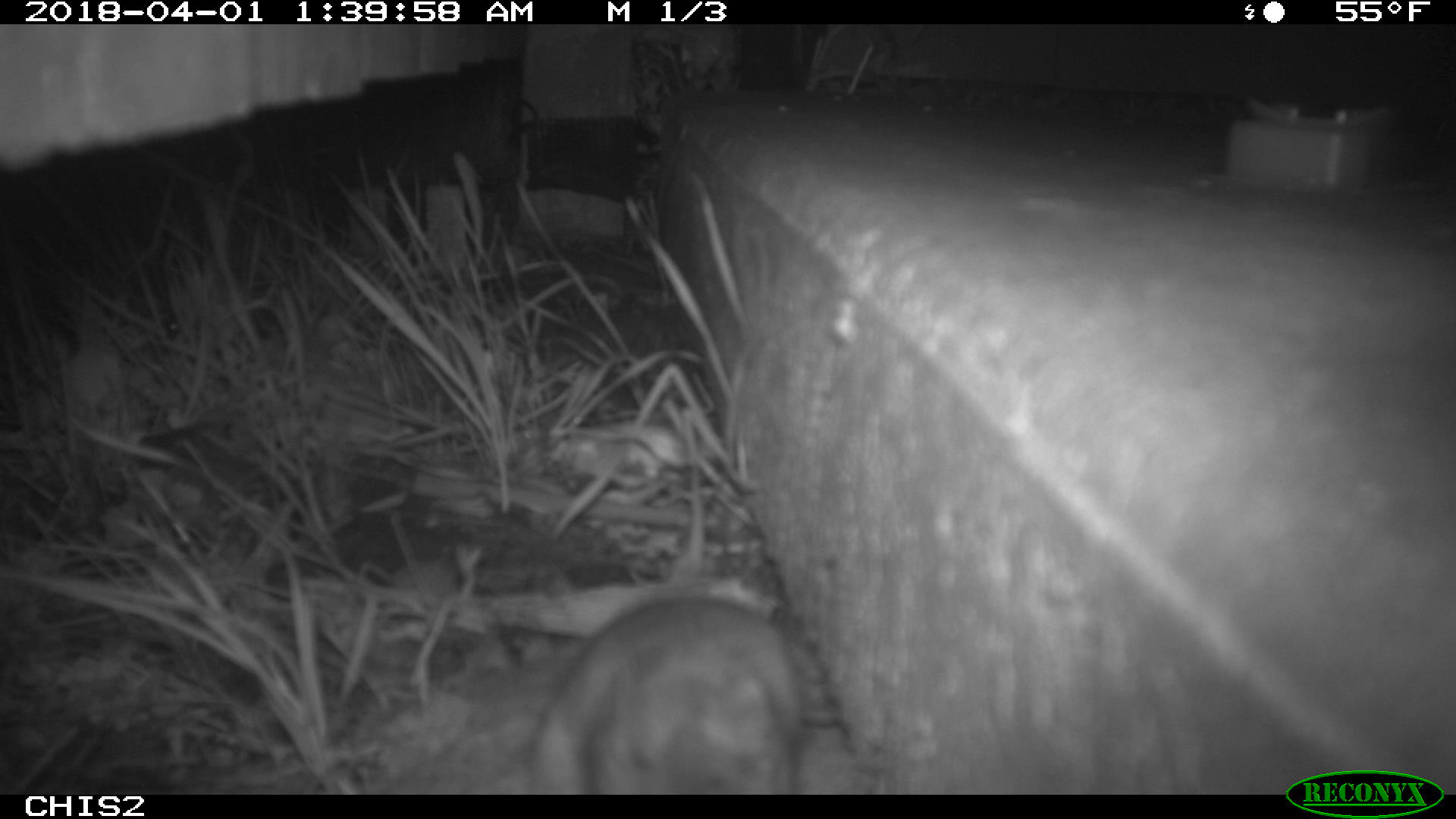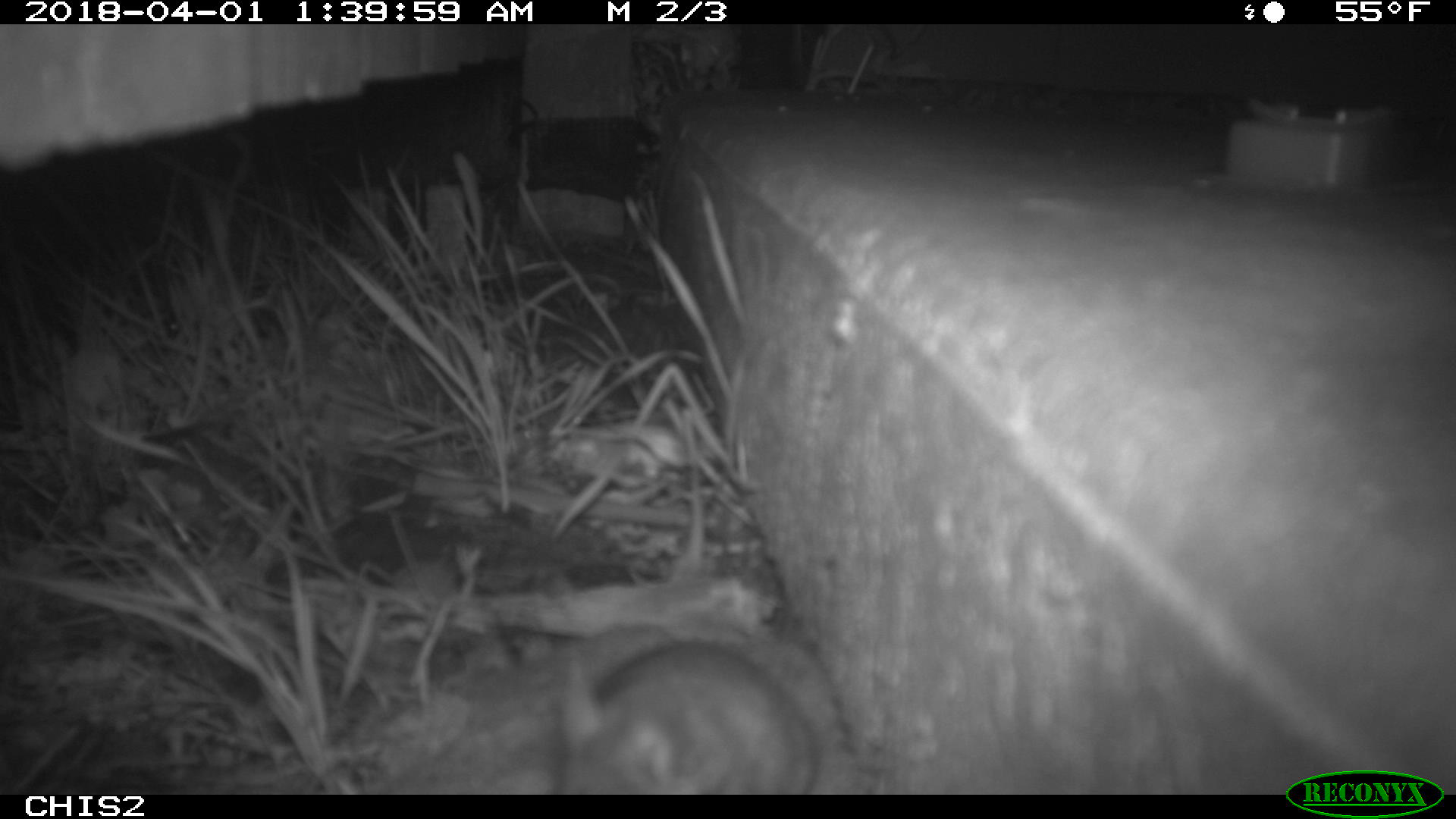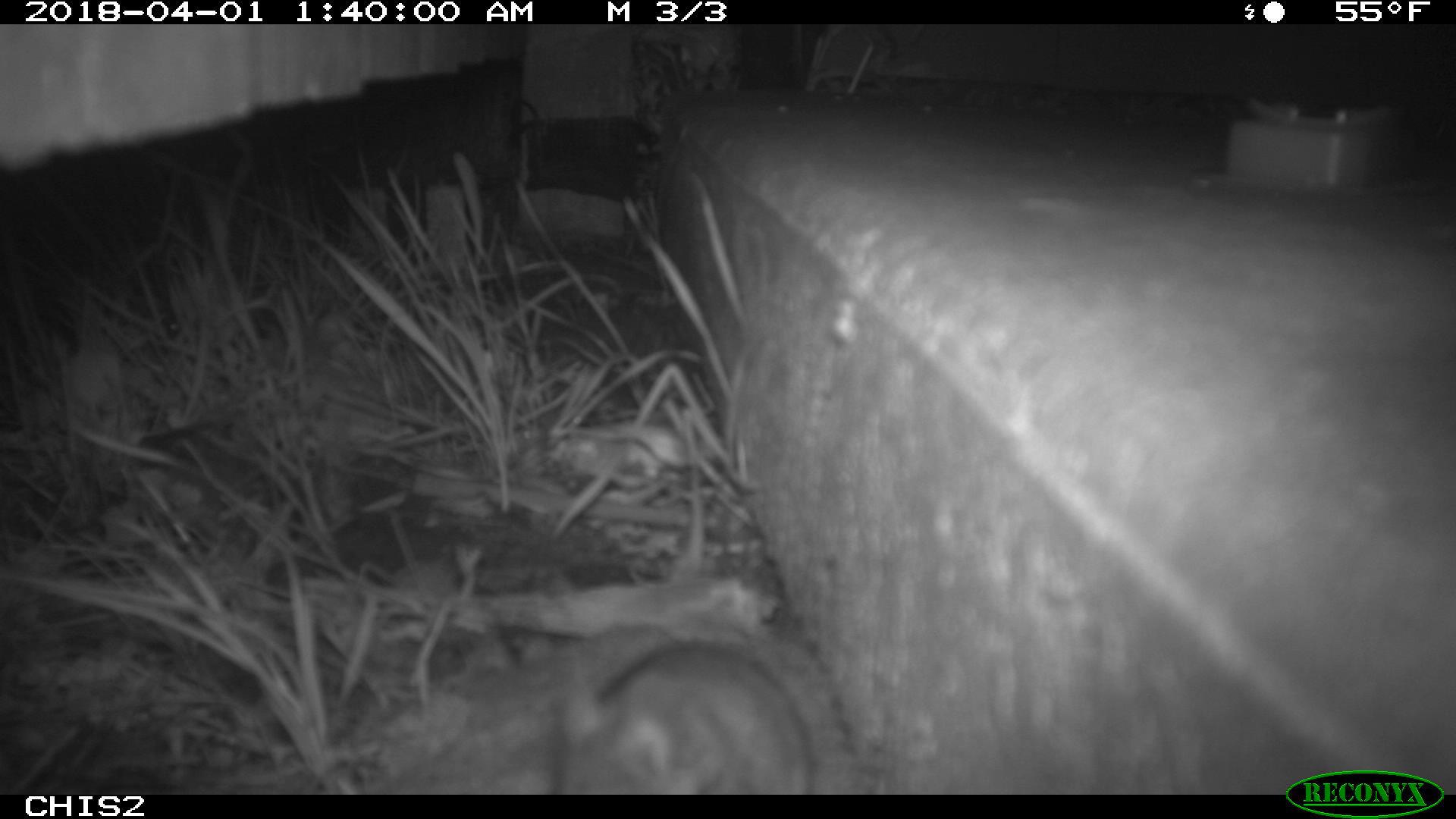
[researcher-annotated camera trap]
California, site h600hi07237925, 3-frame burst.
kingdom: Animalia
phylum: Chordata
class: Mammalia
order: Rodentia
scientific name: Rodentia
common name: rodent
Rodent (Rodentia).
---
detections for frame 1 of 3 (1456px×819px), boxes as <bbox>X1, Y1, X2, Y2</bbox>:
rodent: <bbox>526, 595, 808, 793</bbox>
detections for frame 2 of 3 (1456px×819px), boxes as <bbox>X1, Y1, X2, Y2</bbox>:
rodent: <bbox>553, 639, 821, 793</bbox>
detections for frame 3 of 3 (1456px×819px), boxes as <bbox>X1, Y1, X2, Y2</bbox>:
rodent: <bbox>555, 643, 816, 794</bbox>